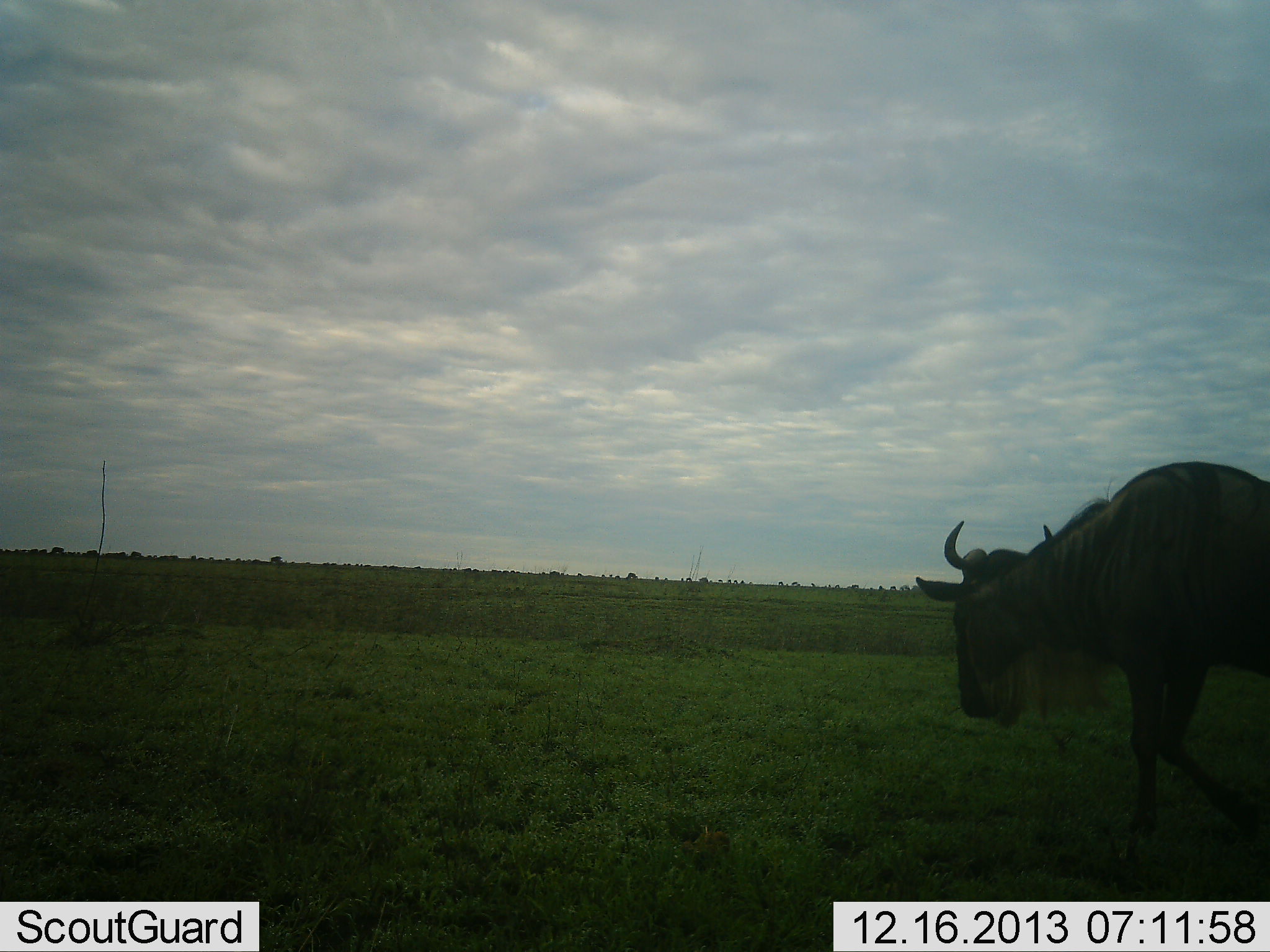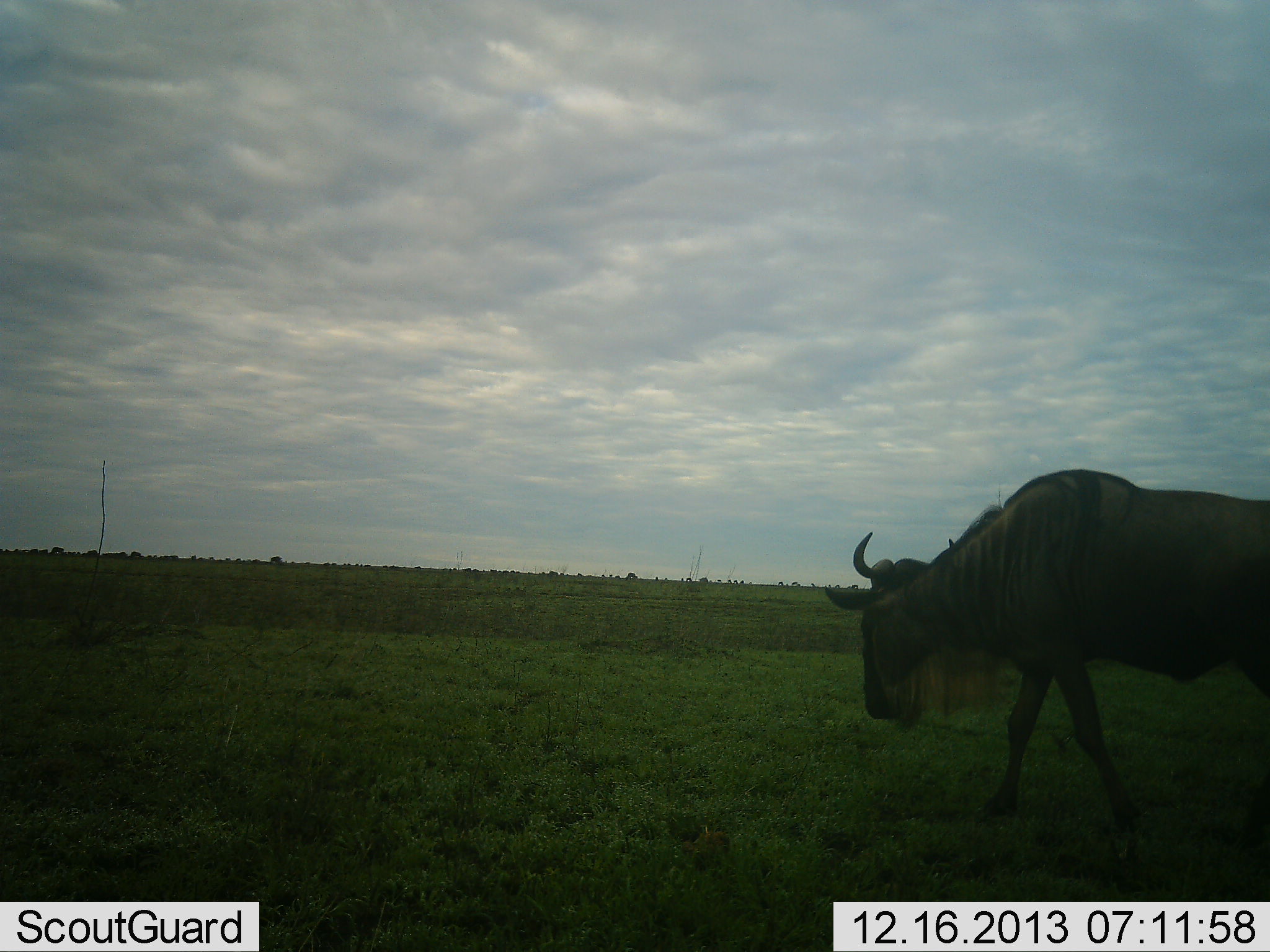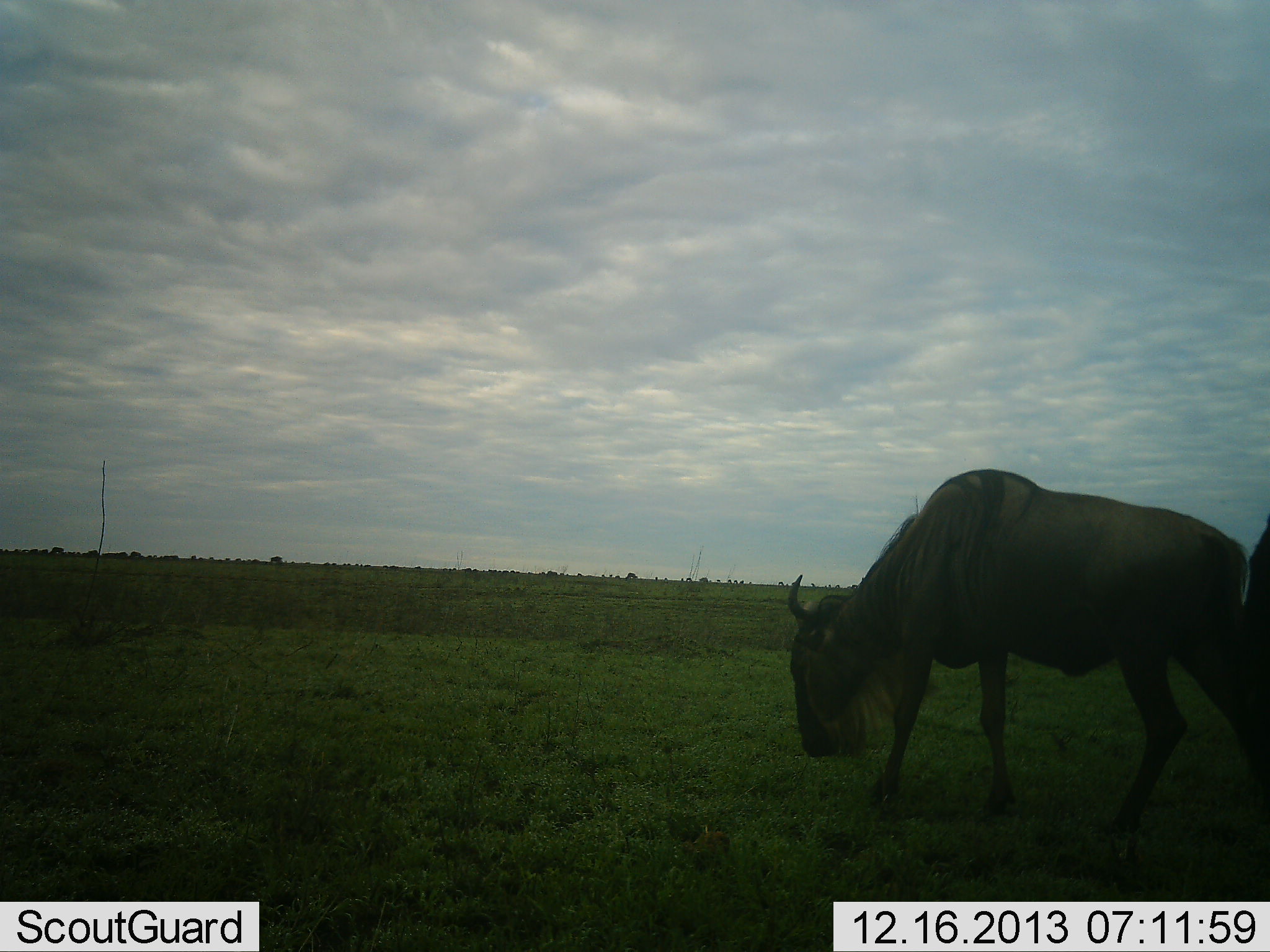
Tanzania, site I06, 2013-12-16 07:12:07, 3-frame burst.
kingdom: Animalia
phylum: Chordata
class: Mammalia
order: Artiodactyla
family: Bovidae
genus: Connochaetes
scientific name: Connochaetes taurinus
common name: blue wildebeest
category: wildebeest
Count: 2.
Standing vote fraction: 9%.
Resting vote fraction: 0%.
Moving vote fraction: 91%.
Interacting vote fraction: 0%.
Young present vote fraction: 0%.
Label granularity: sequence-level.